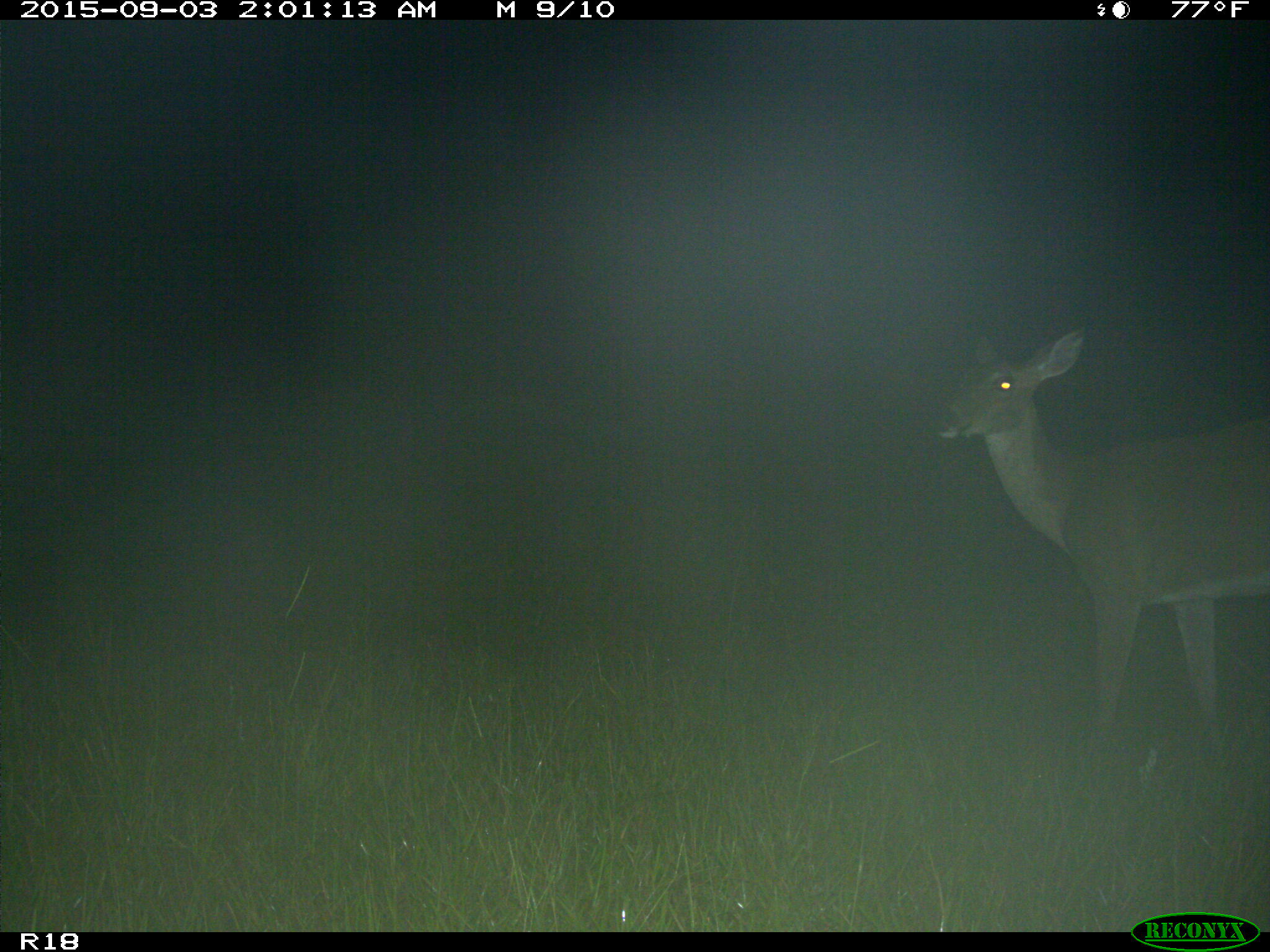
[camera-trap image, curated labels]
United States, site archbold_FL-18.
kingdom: Animalia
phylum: Chordata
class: Mammalia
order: Artiodactyla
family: Cervidae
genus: Odocoileus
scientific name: Odocoileus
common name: deer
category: unidentified deer